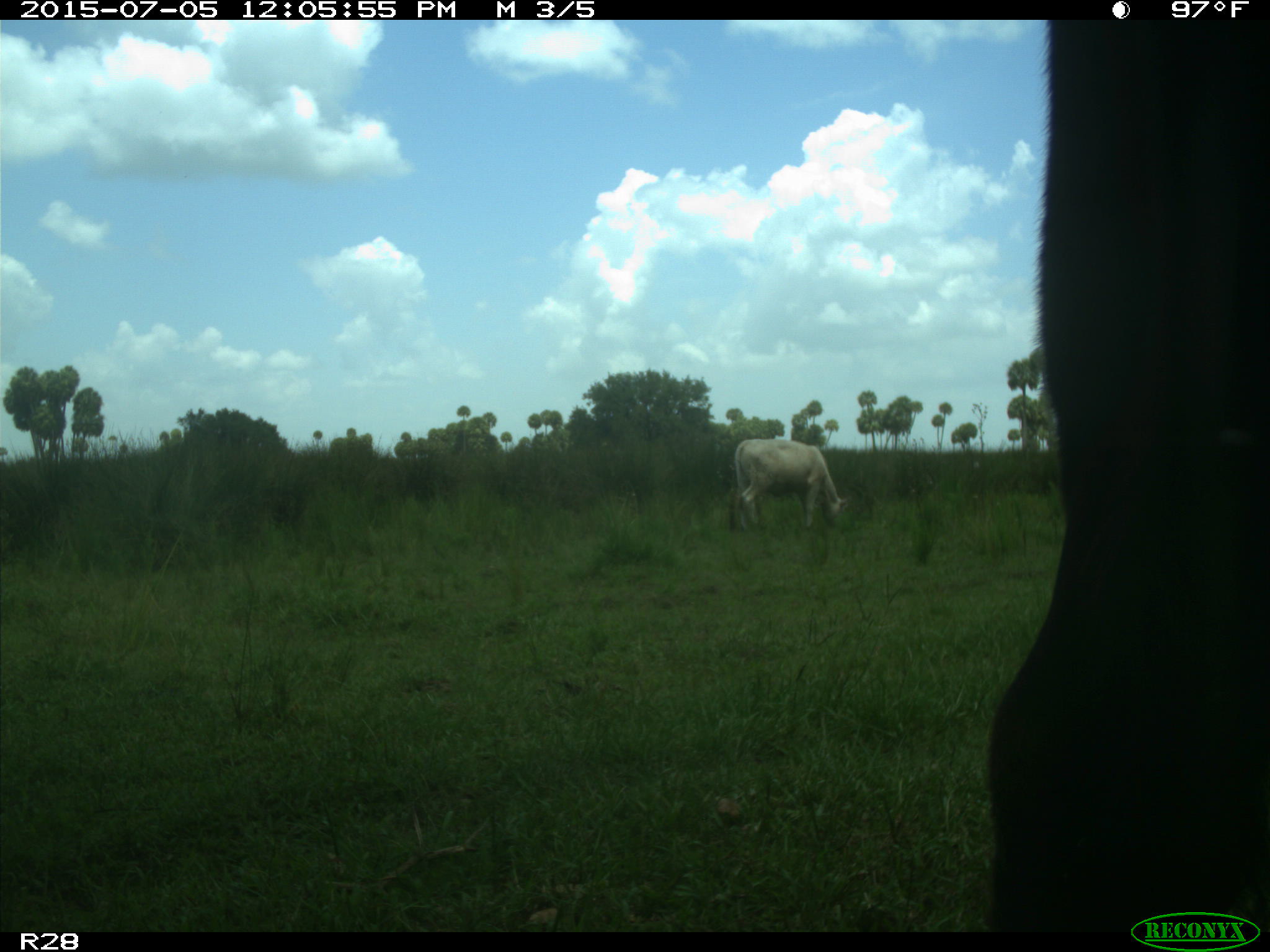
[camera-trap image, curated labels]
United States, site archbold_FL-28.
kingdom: Animalia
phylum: Chordata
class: Mammalia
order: Artiodactyla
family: Bovidae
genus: Bos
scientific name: Bos taurus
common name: domestic cow